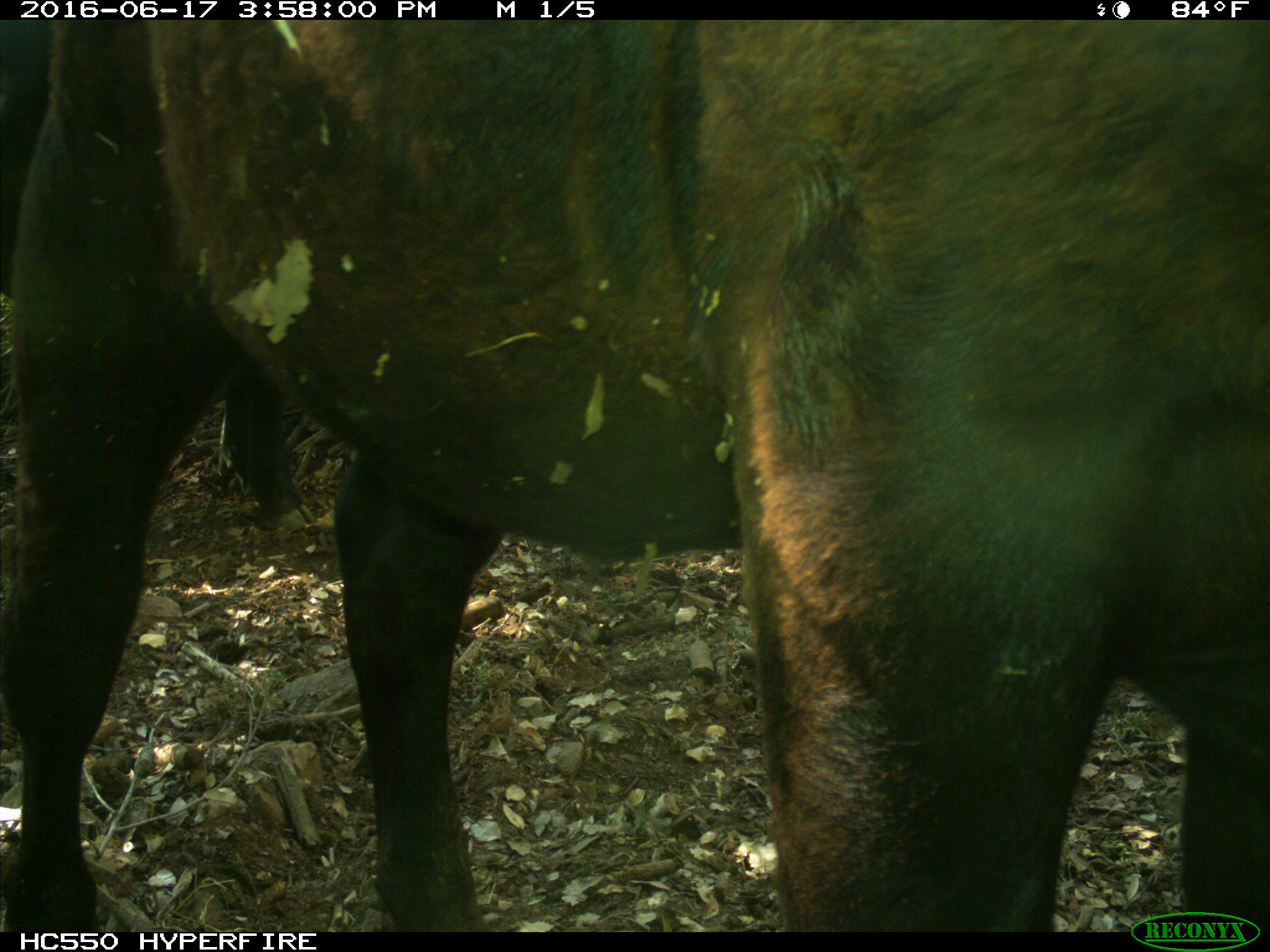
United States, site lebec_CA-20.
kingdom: Animalia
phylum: Chordata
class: Mammalia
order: Artiodactyla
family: Bovidae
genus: Bos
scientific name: Bos taurus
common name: domestic cow